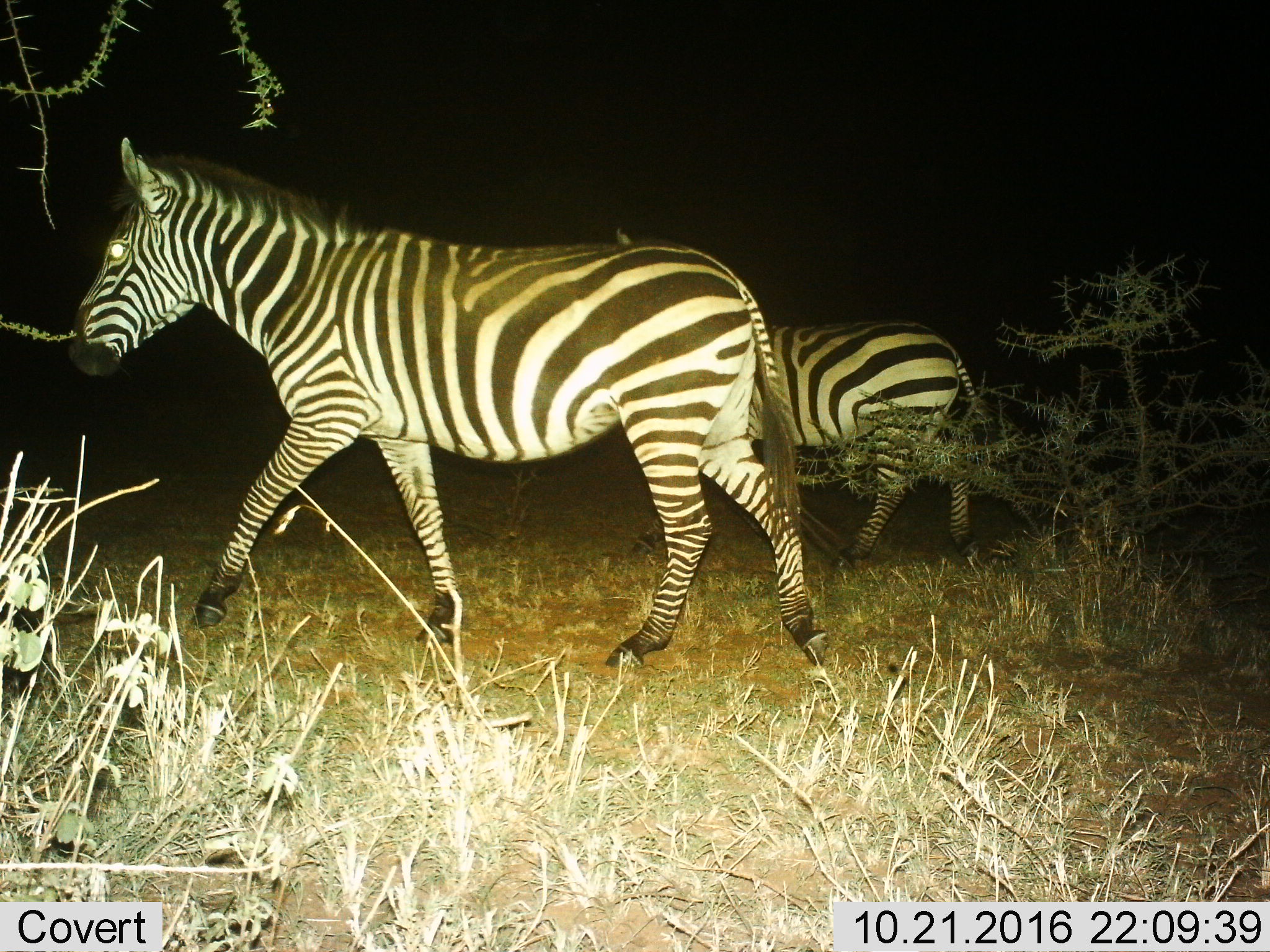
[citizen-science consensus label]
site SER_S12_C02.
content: unidentified animal